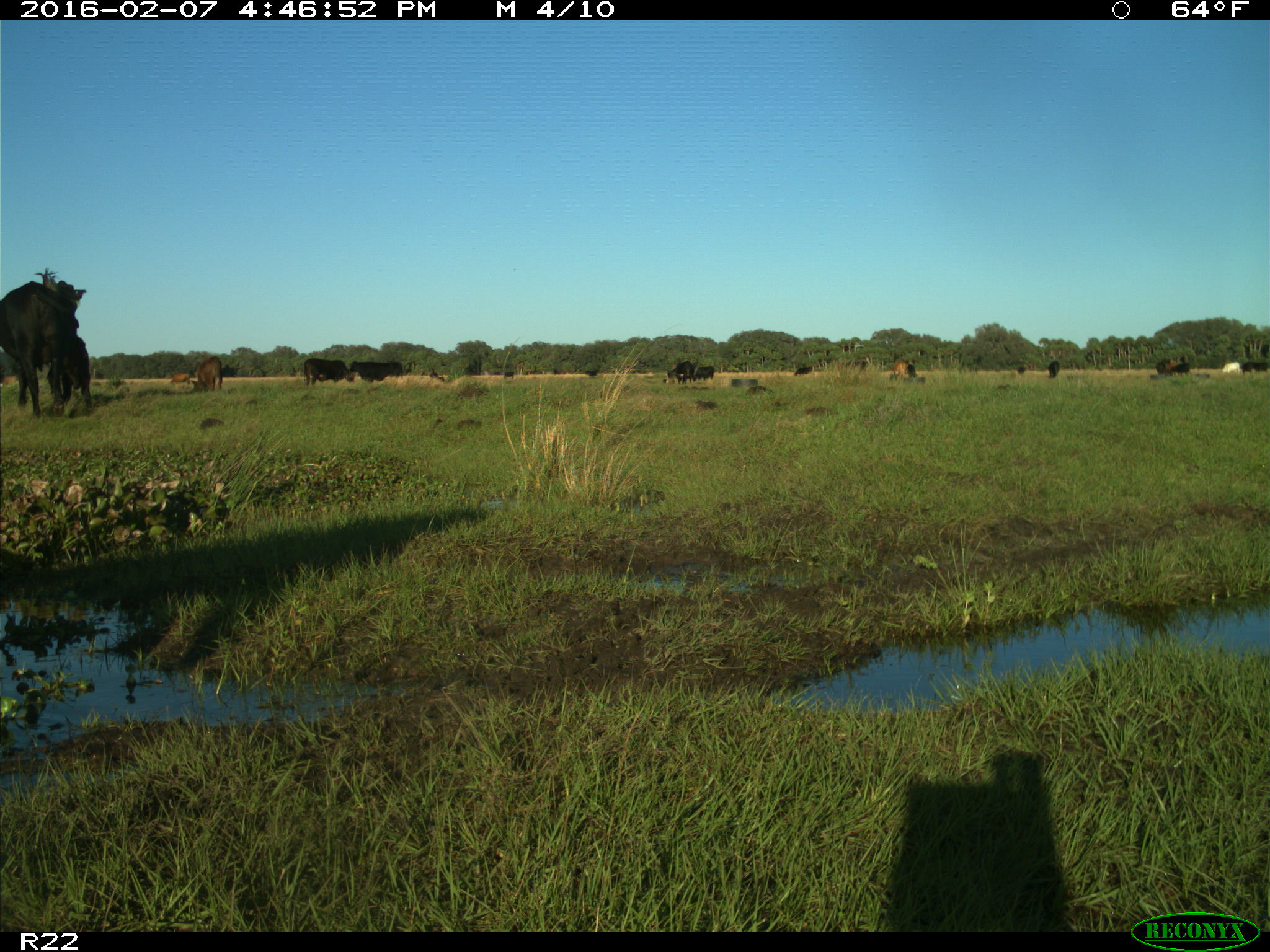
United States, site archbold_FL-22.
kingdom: Animalia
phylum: Chordata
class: Mammalia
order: Artiodactyla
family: Bovidae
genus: Bos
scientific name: Bos taurus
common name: domestic cow